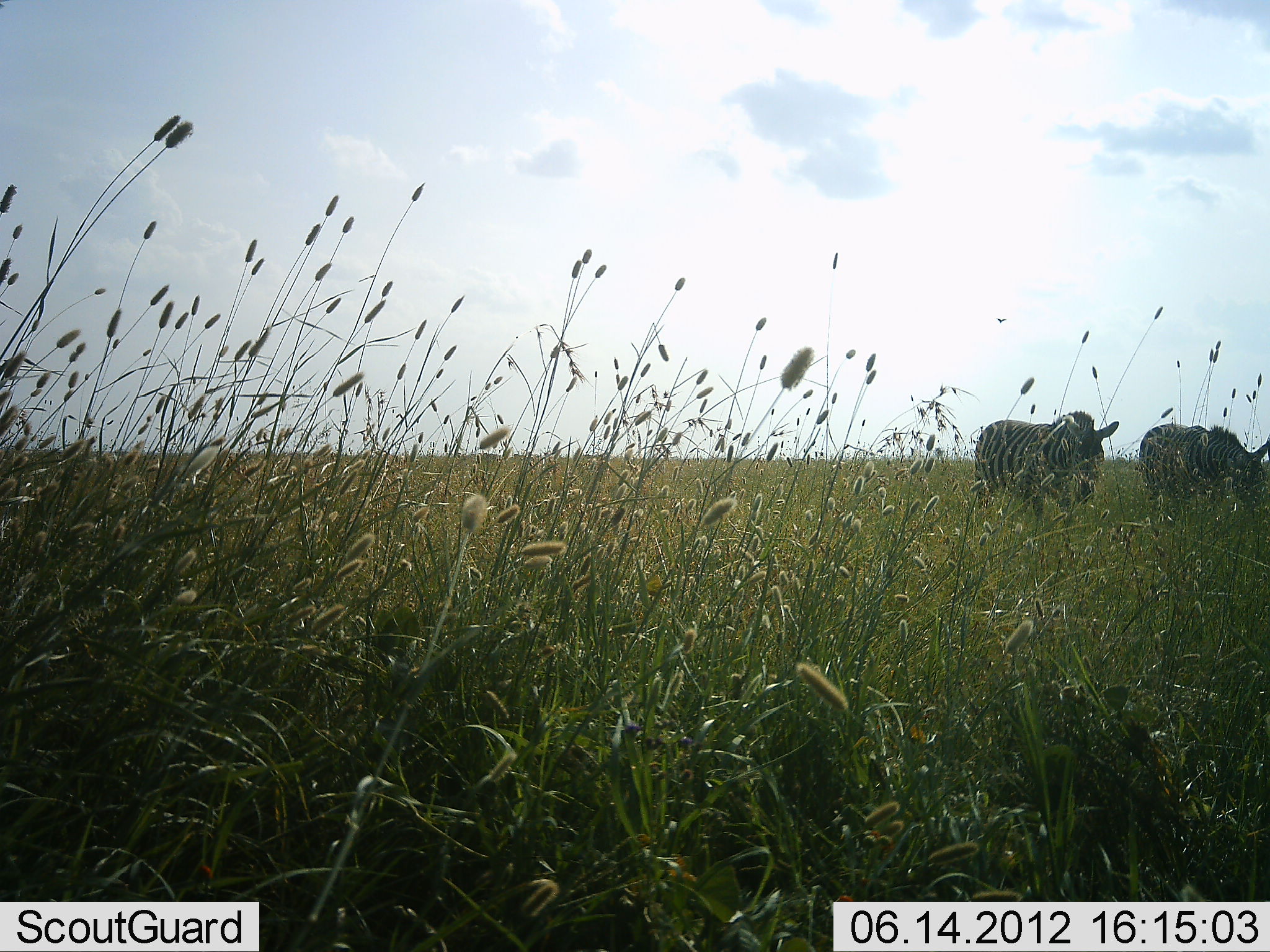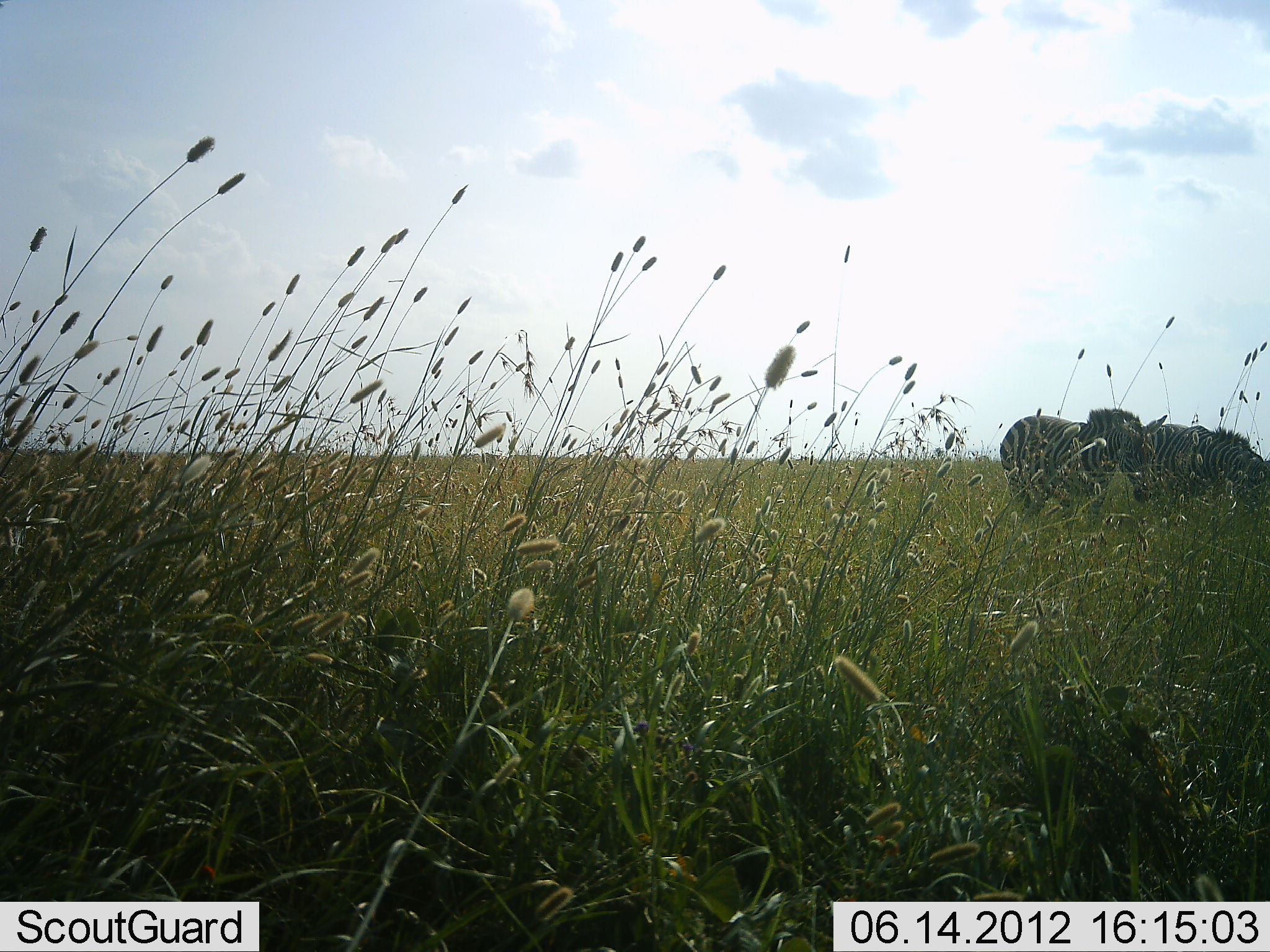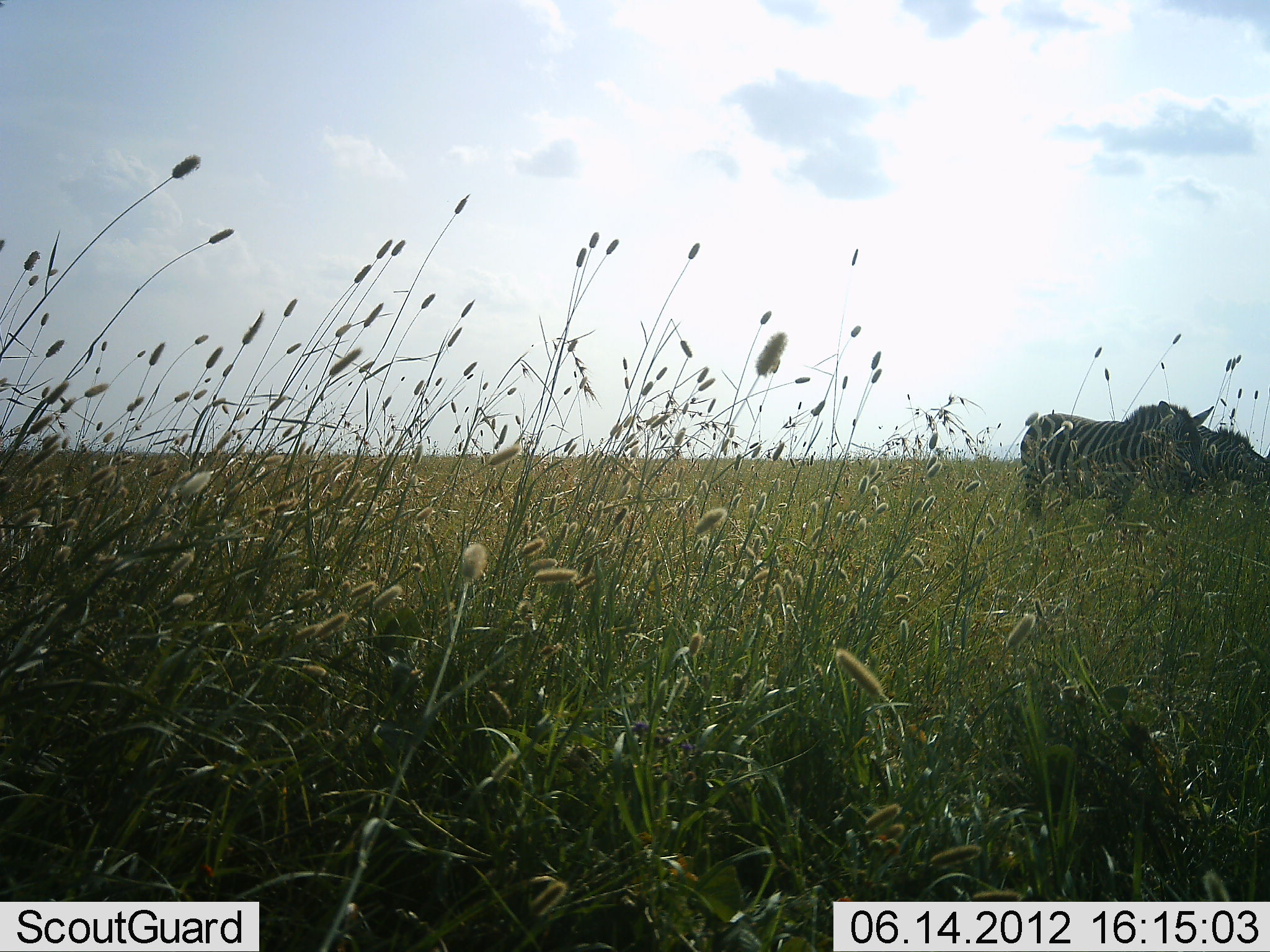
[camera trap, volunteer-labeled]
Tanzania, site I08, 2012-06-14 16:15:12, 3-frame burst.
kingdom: Animalia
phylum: Chordata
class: Mammalia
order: Perissodactyla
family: Equidae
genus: Equus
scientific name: Equus quagga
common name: plains zebra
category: zebra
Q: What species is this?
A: Zebra (plains zebra) (Equus quagga).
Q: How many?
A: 2.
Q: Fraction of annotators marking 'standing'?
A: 10%.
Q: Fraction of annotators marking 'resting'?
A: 0%.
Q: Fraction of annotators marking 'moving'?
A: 70%.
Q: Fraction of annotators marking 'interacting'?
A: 0%.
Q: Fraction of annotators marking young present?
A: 0%.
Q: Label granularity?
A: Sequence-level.